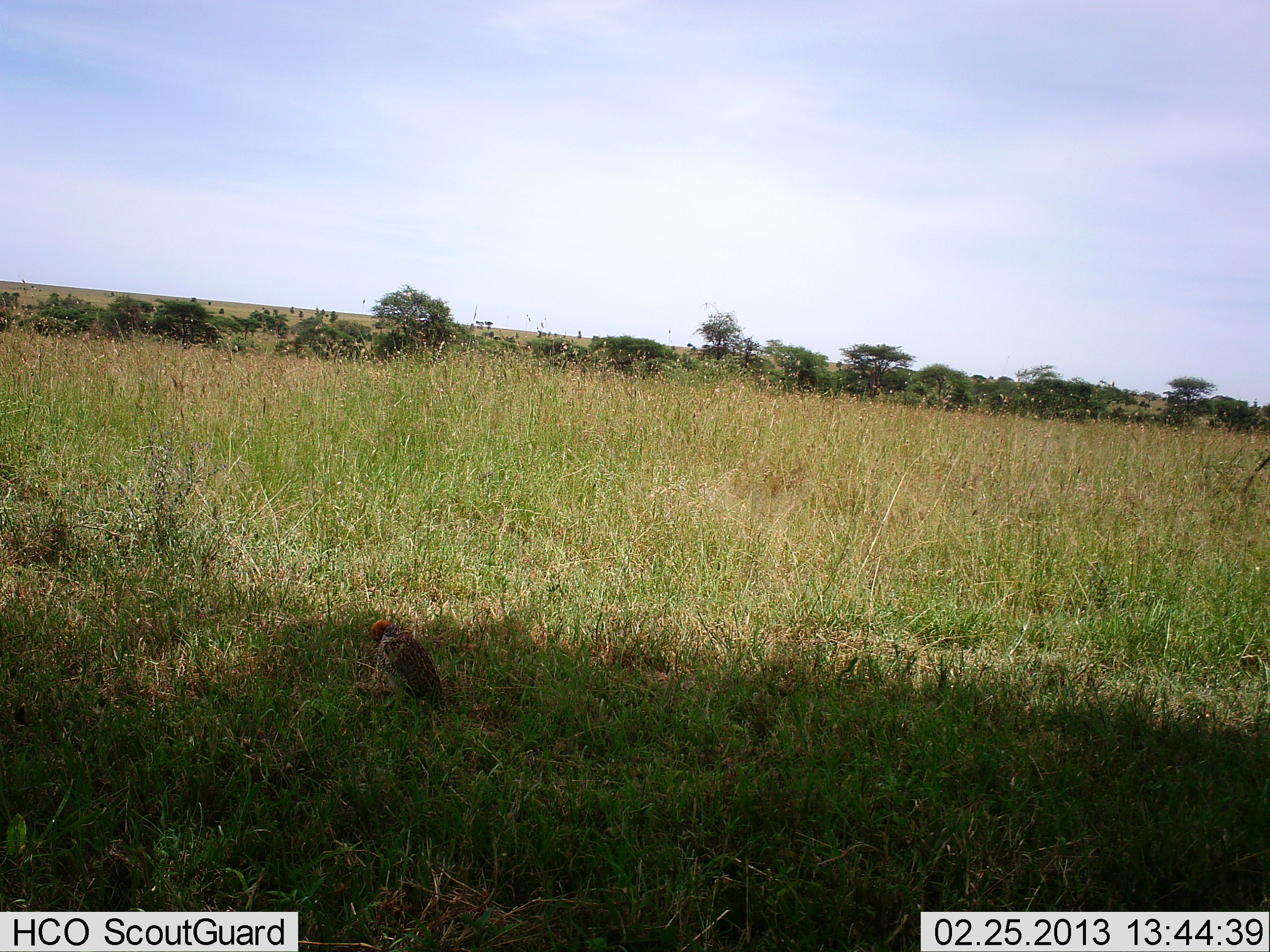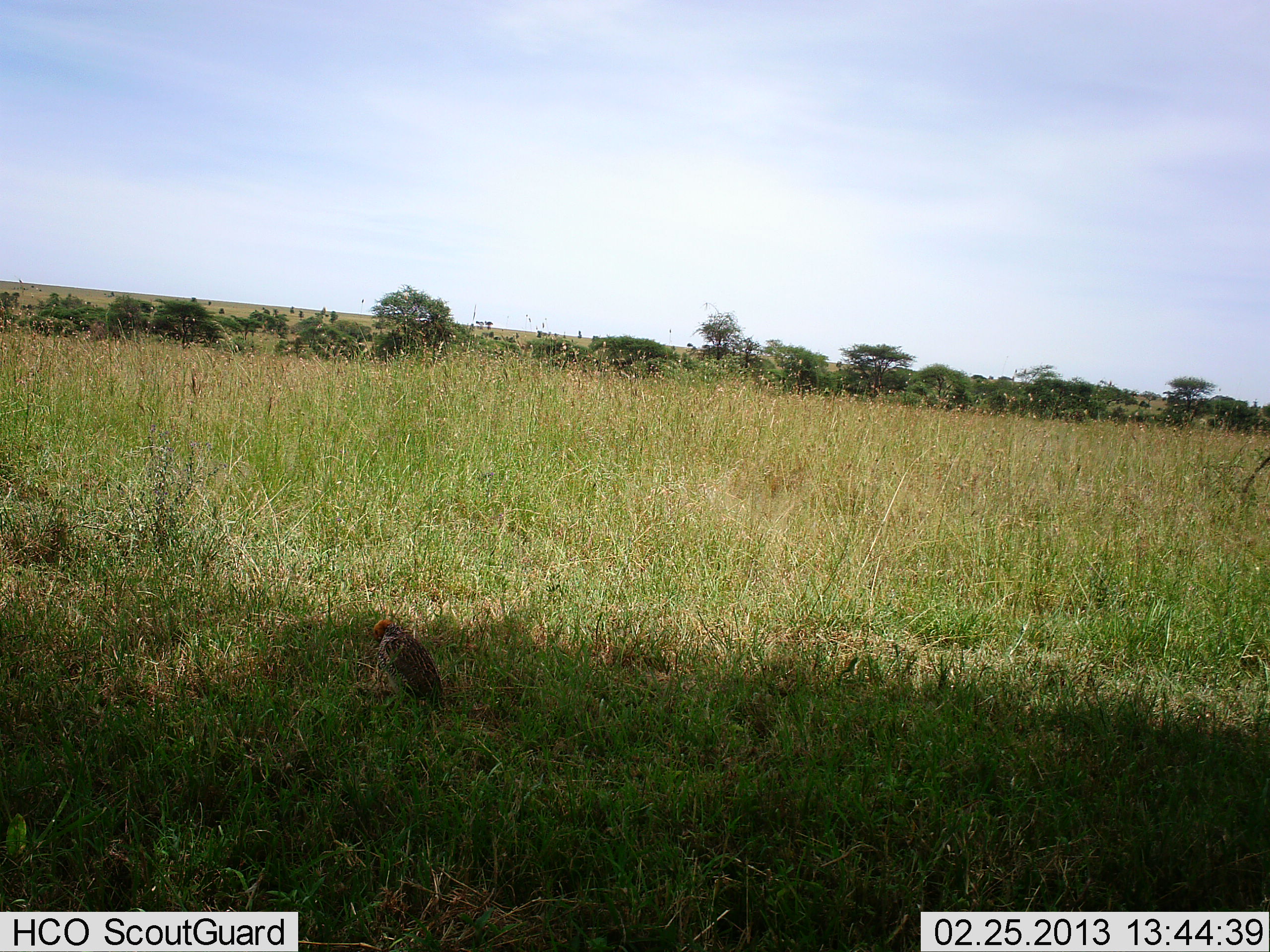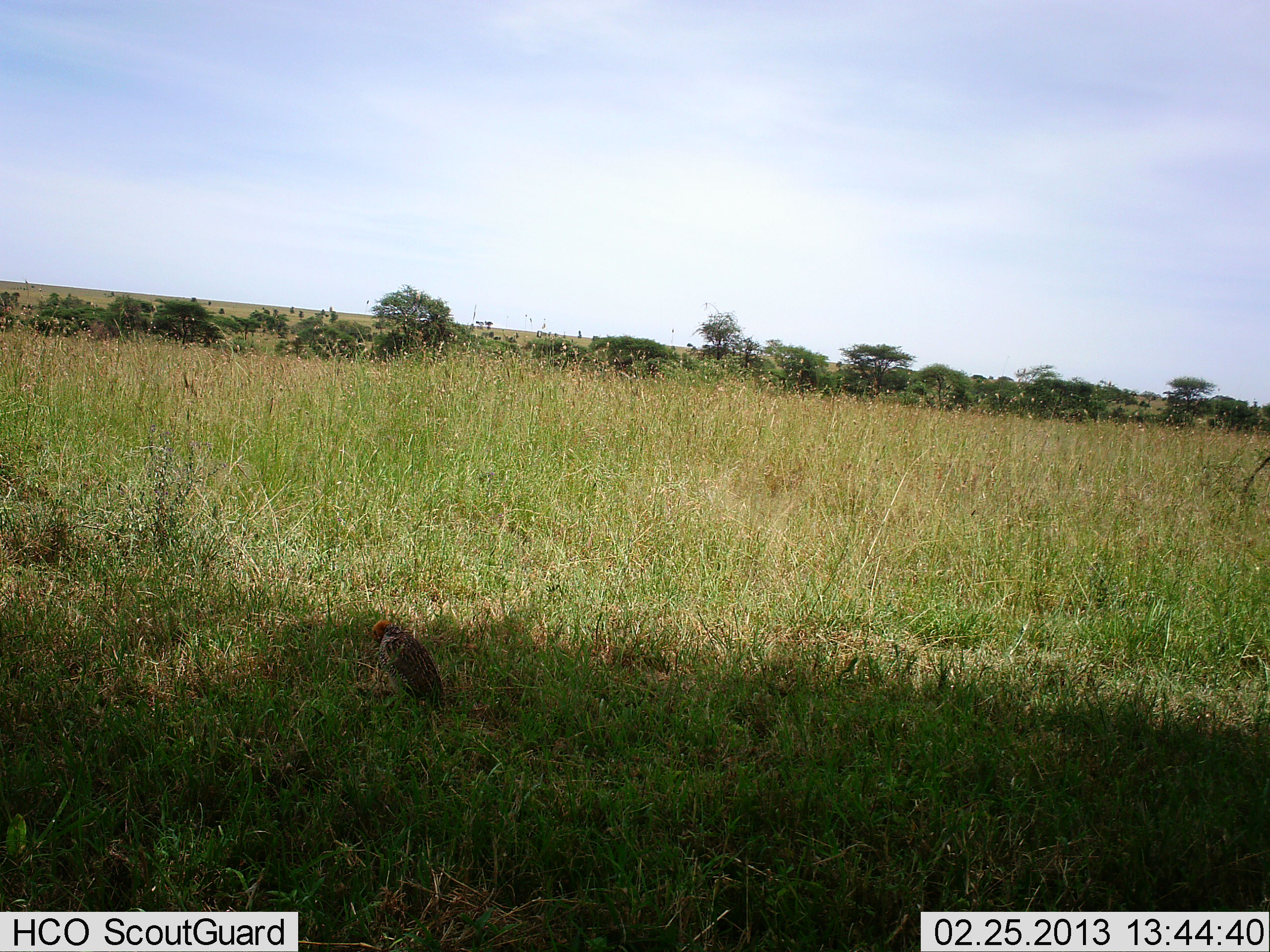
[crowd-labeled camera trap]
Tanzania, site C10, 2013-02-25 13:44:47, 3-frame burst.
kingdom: Animalia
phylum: Chordata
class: Aves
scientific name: Aves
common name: bird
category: otherbird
Otherbird (bird) (Aves), count 1. Behavior (volunteer vote fractions): standing 82%, resting 14%, moving 0%, interacting 0%. Young present (vote fraction): 0%. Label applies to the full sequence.